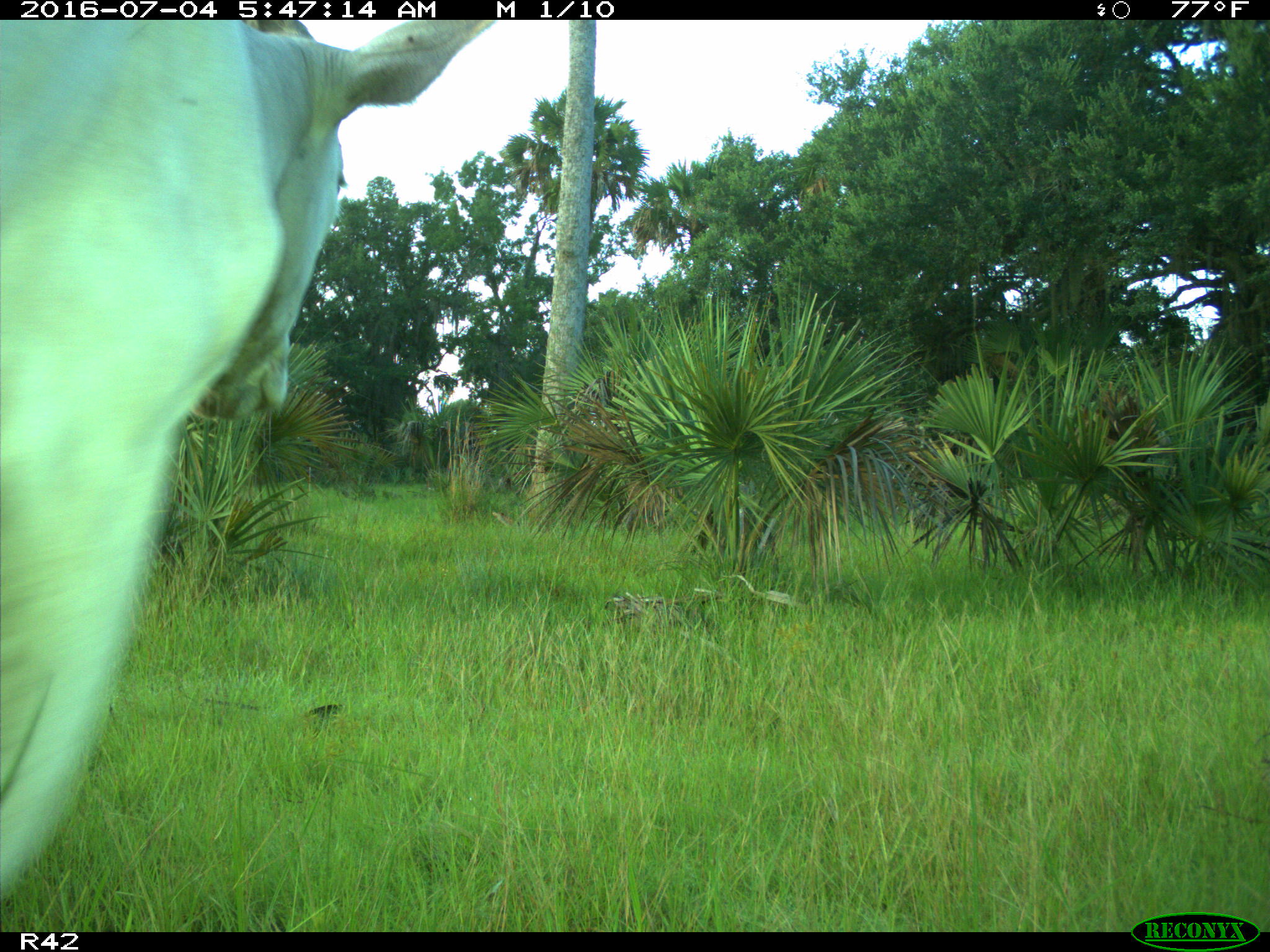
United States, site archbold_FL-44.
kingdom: Animalia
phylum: Chordata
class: Mammalia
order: Artiodactyla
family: Bovidae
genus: Bos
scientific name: Bos taurus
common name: domestic cow